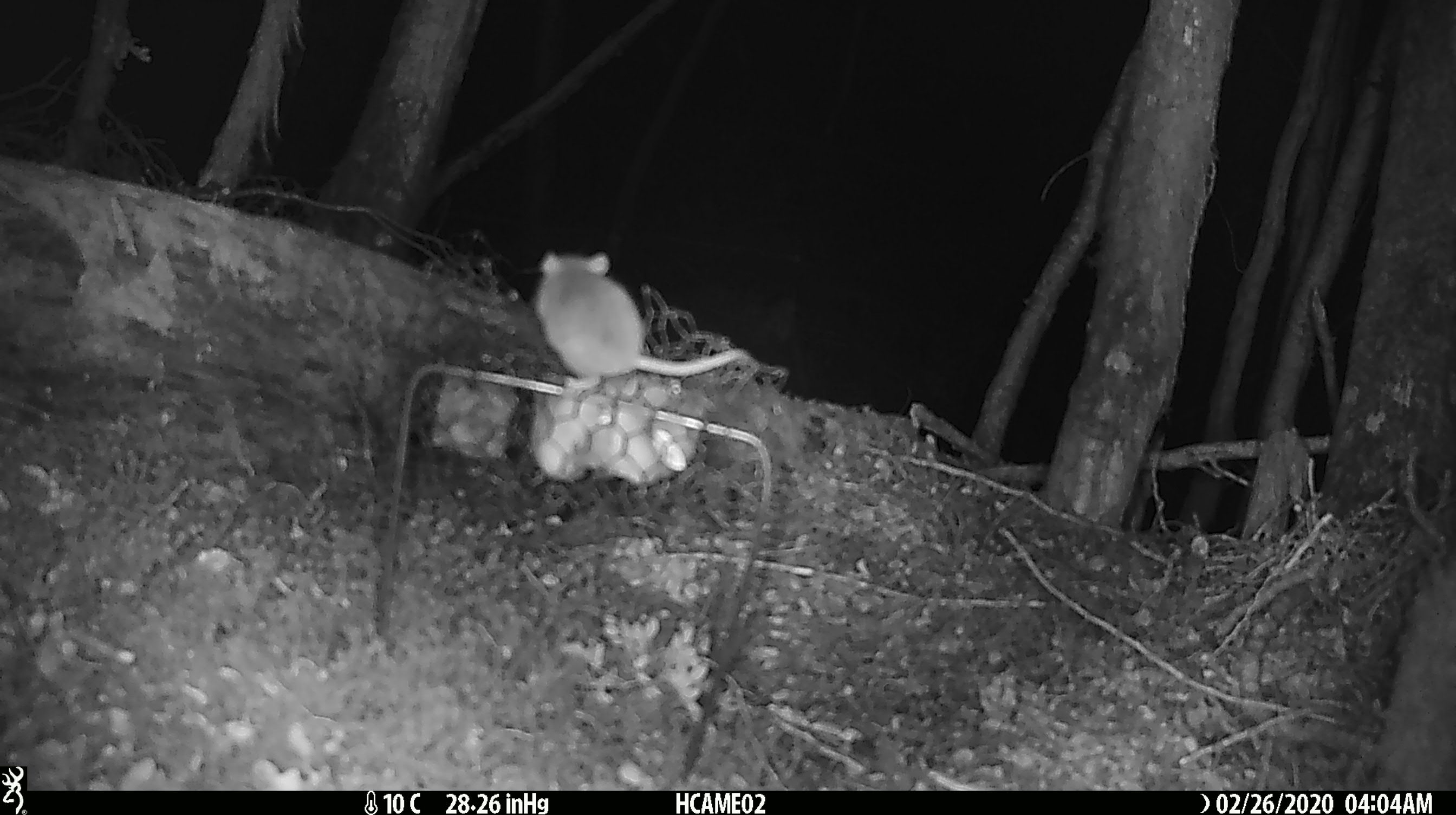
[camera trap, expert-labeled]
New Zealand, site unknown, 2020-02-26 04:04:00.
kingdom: Animalia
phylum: Chordata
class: Mammalia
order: Rodentia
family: Muridae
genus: Mus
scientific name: Mus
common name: mouse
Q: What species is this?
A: Mouse (Mus).